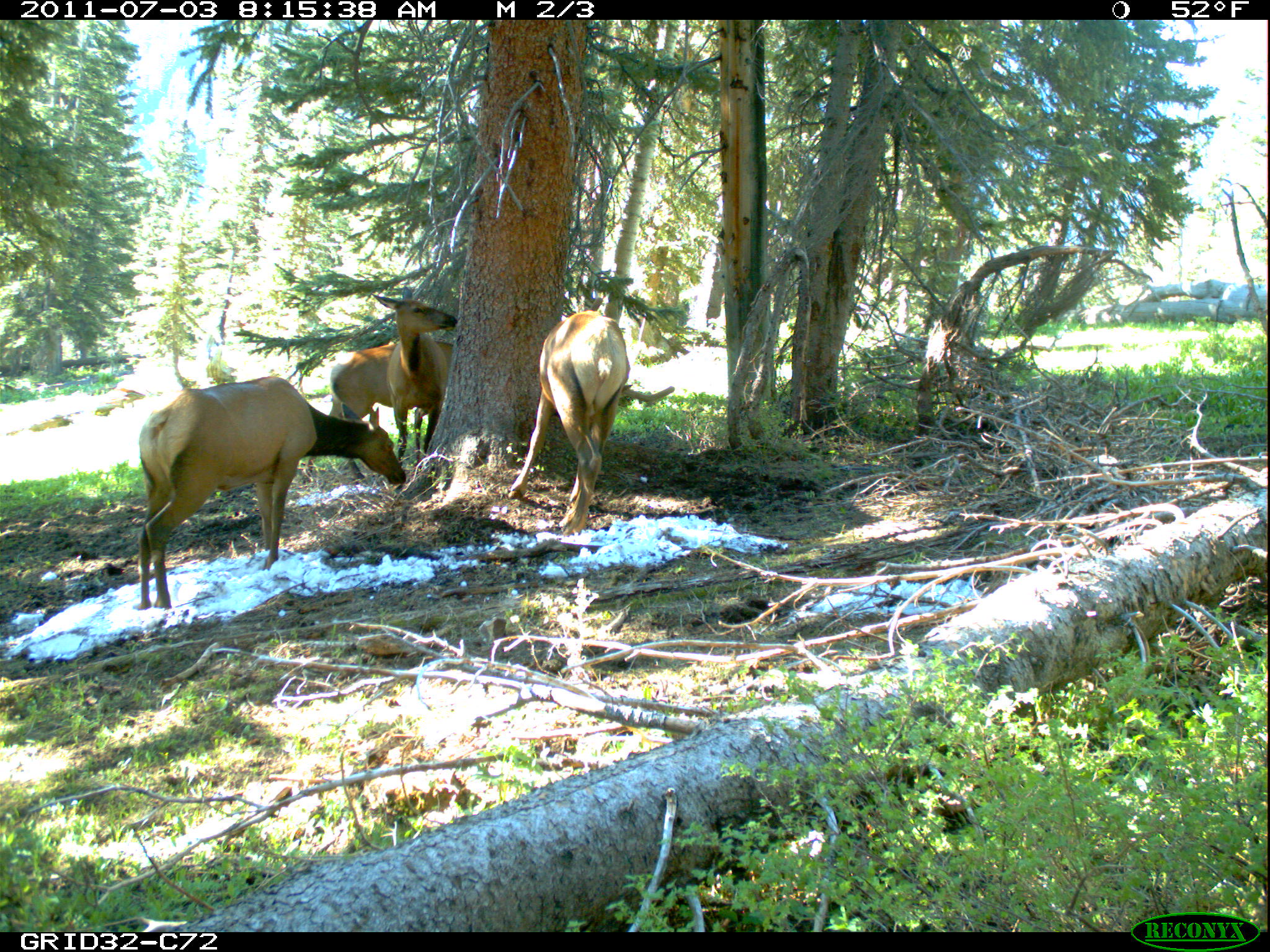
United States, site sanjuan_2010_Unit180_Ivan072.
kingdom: Animalia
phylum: Chordata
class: Mammalia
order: Artiodactyla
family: Cervidae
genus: Cervus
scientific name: Cervus elaphus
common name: red deer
Cervus elaphus (red deer).